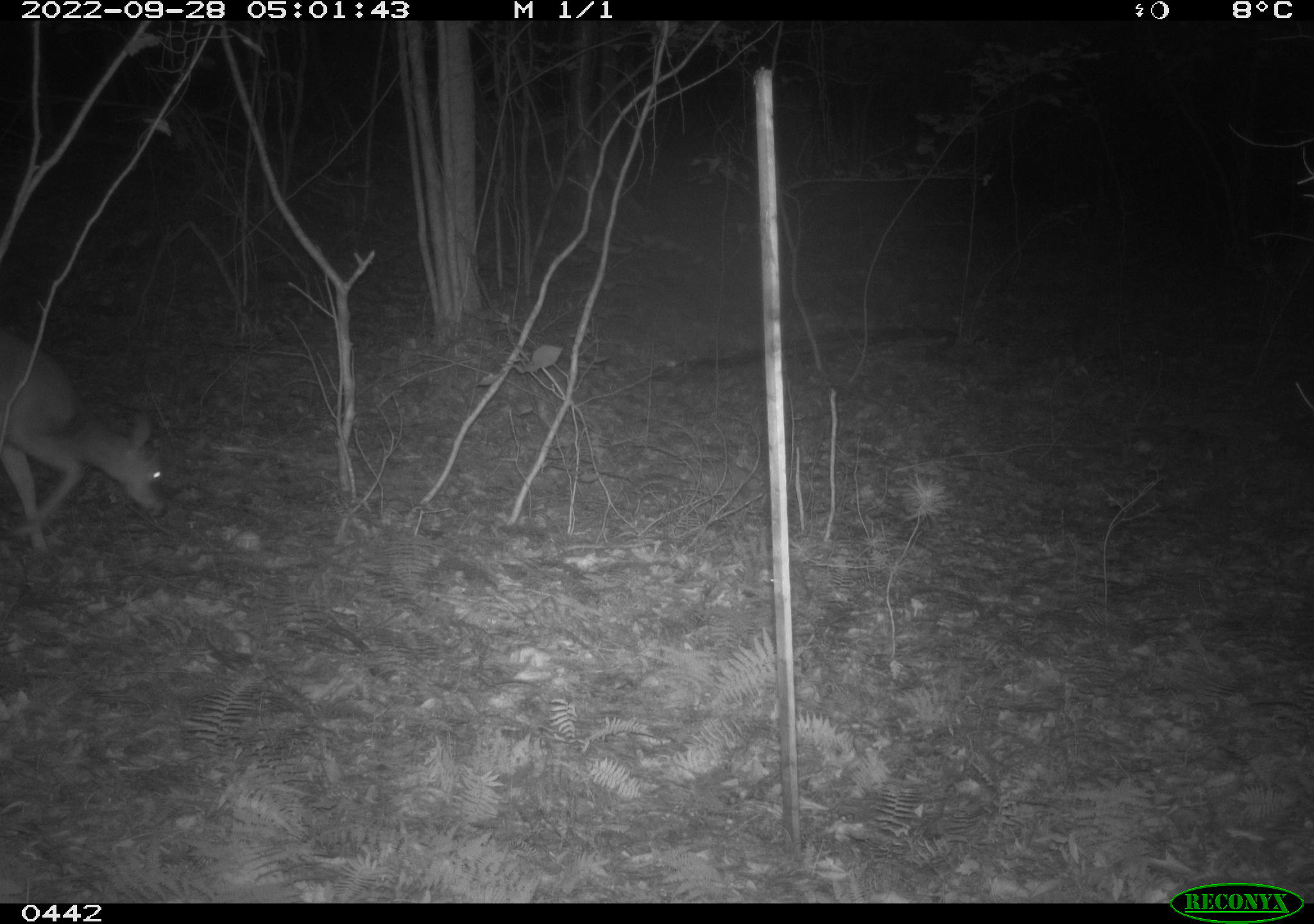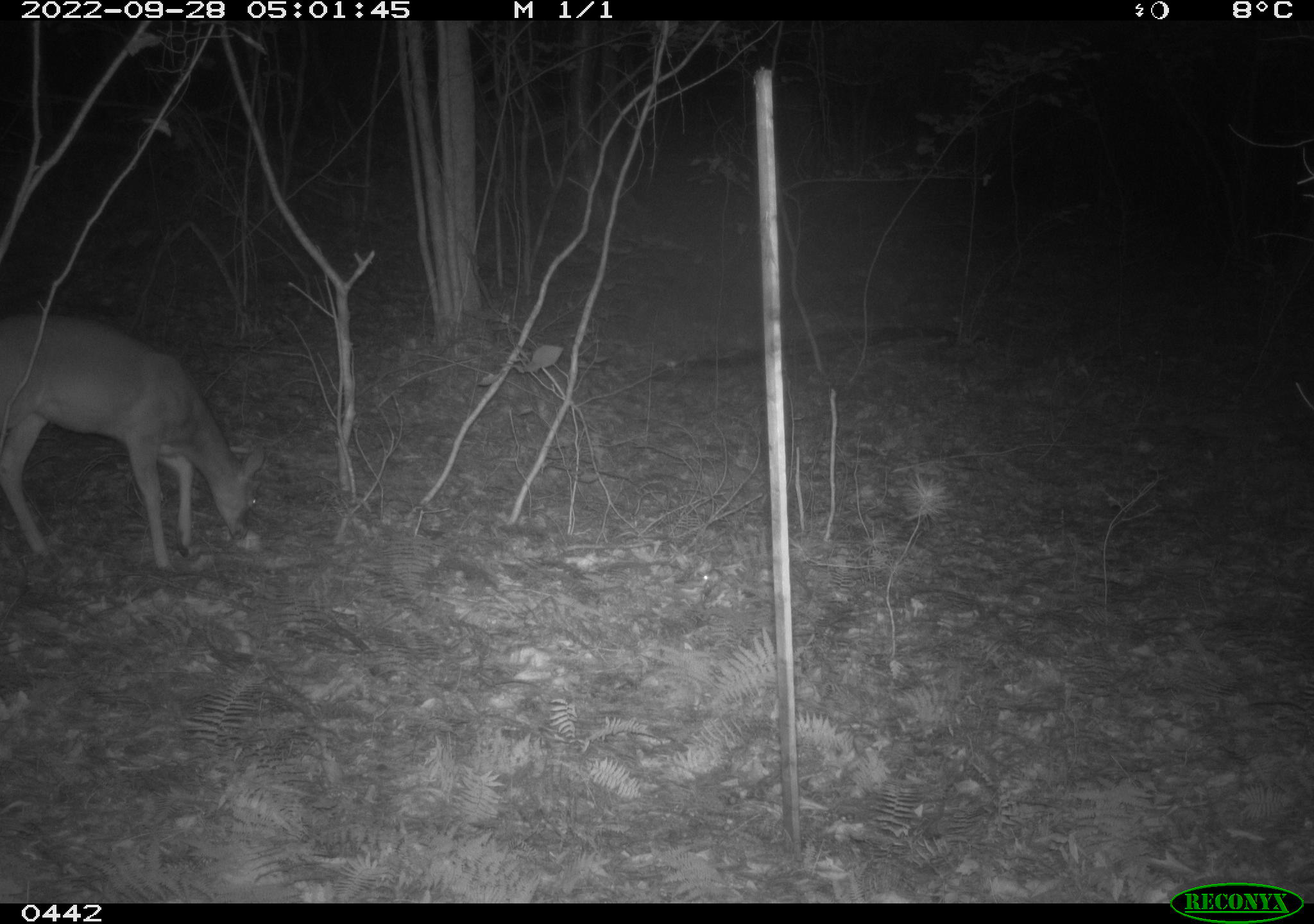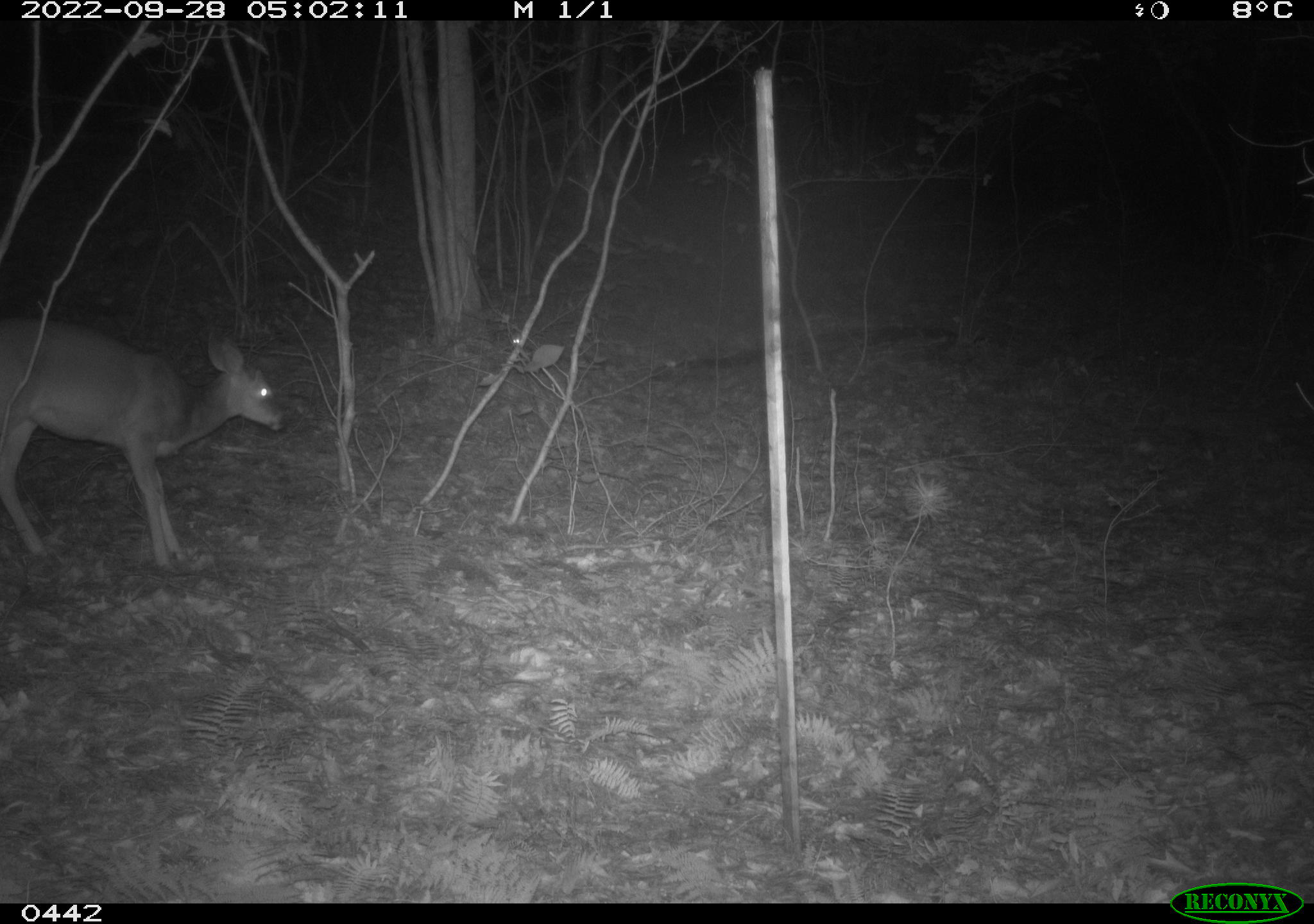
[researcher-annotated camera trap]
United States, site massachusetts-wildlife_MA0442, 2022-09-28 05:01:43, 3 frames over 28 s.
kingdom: Animalia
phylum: Chordata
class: Mammalia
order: Artiodactyla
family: Cervidae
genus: Odocoileus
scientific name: Odocoileus virginianus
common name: white-tailed deer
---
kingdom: Animalia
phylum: Chordata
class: Mammalia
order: Rodentia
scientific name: Rodentia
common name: mouse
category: mouse sp.